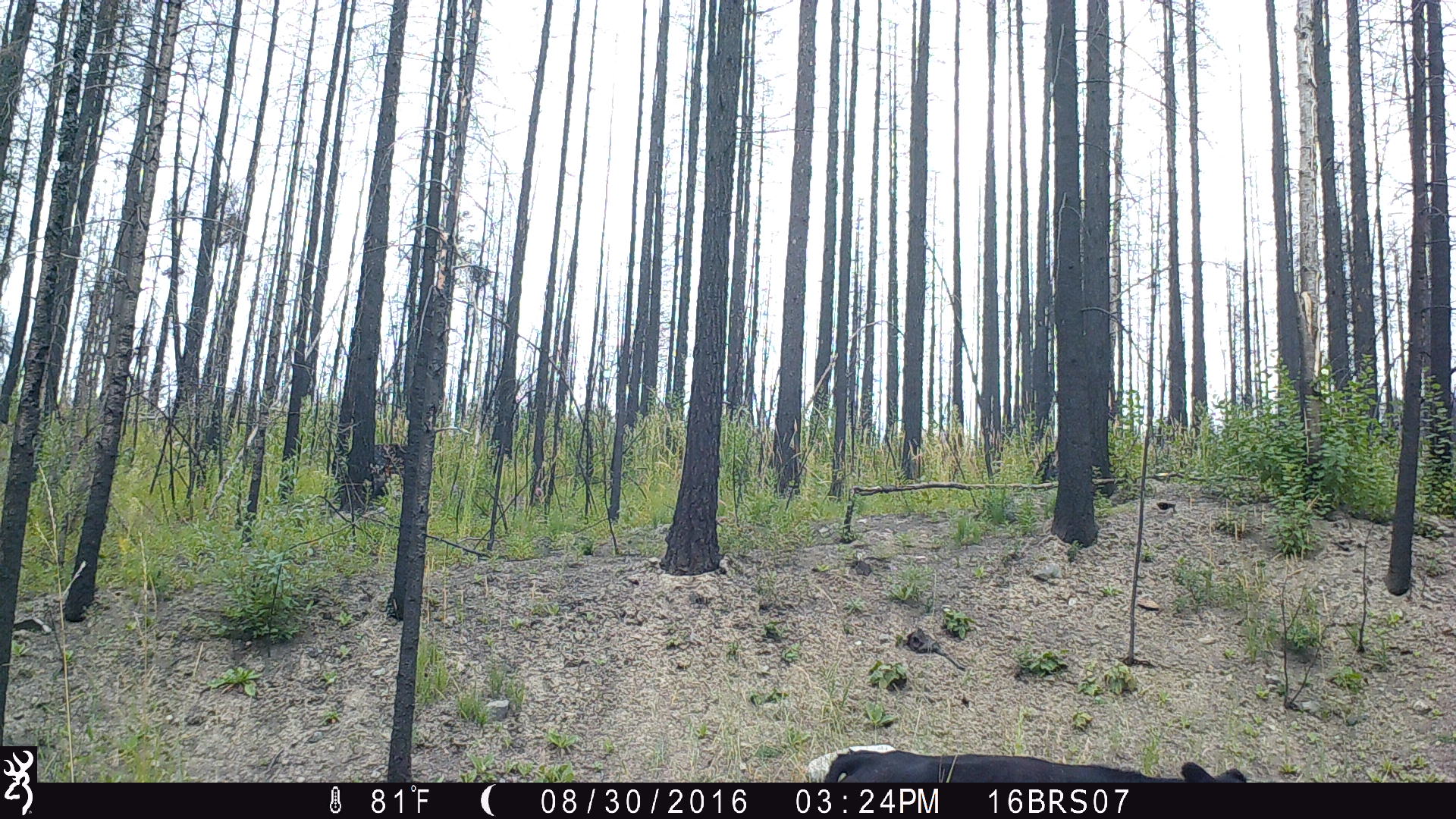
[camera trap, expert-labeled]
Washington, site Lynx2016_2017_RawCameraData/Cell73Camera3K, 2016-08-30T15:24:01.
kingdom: Animalia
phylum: Chordata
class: Mammalia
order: Artiodactyla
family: Bovidae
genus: Bos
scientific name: Bos taurus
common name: domestic cattle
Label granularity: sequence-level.